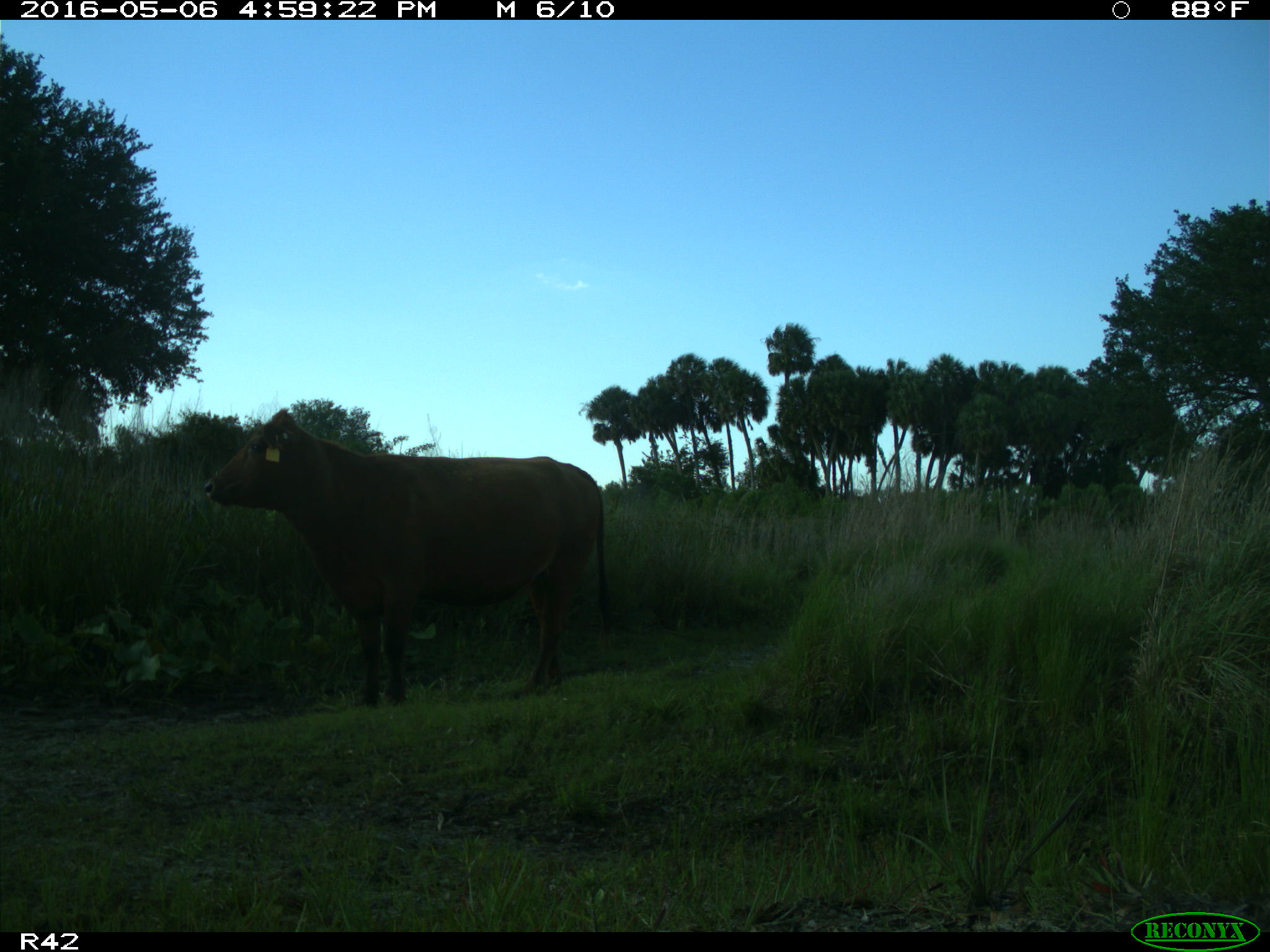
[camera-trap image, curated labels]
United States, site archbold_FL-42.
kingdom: Animalia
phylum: Chordata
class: Mammalia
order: Artiodactyla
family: Bovidae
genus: Bos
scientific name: Bos taurus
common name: domestic cow